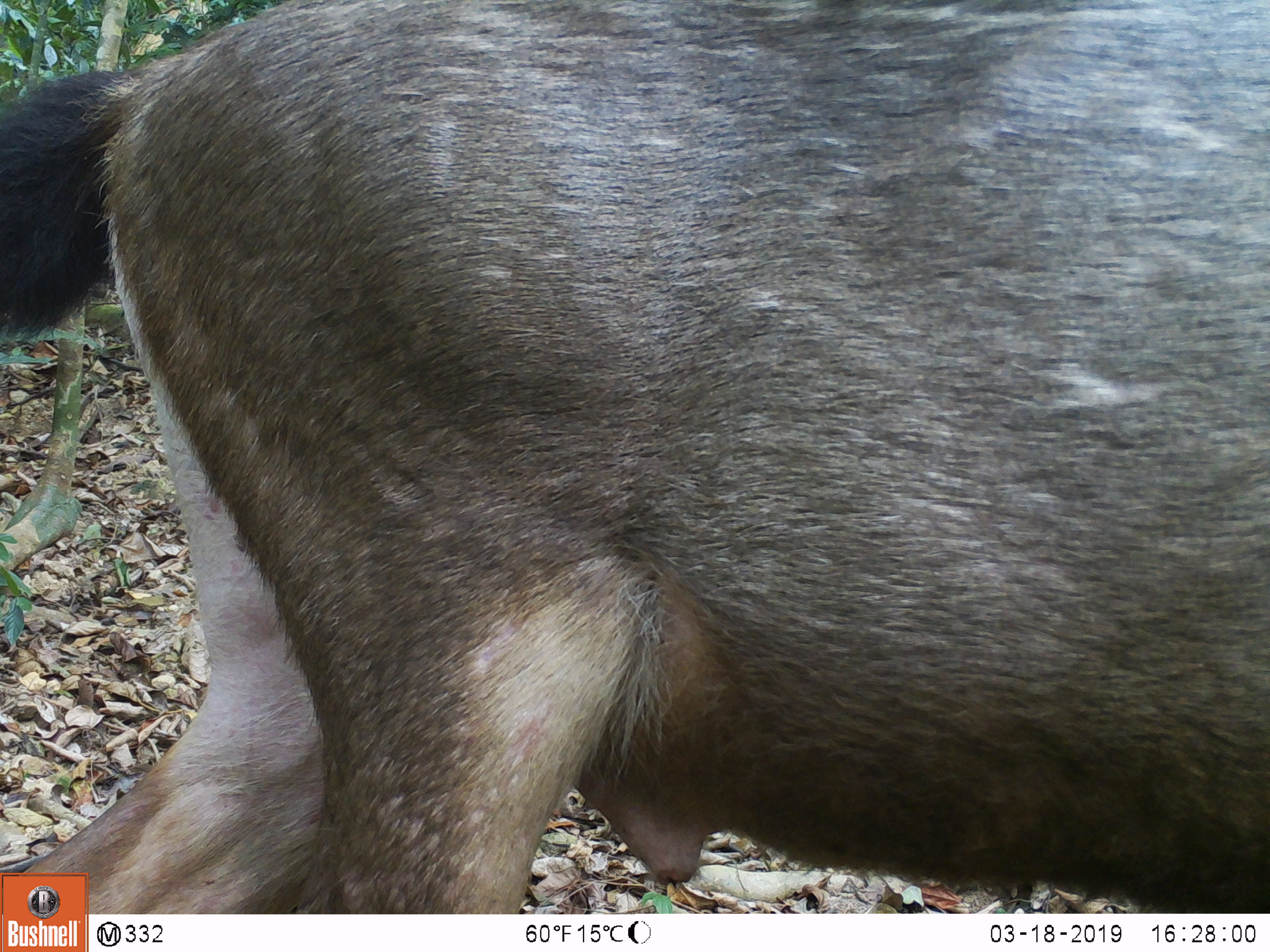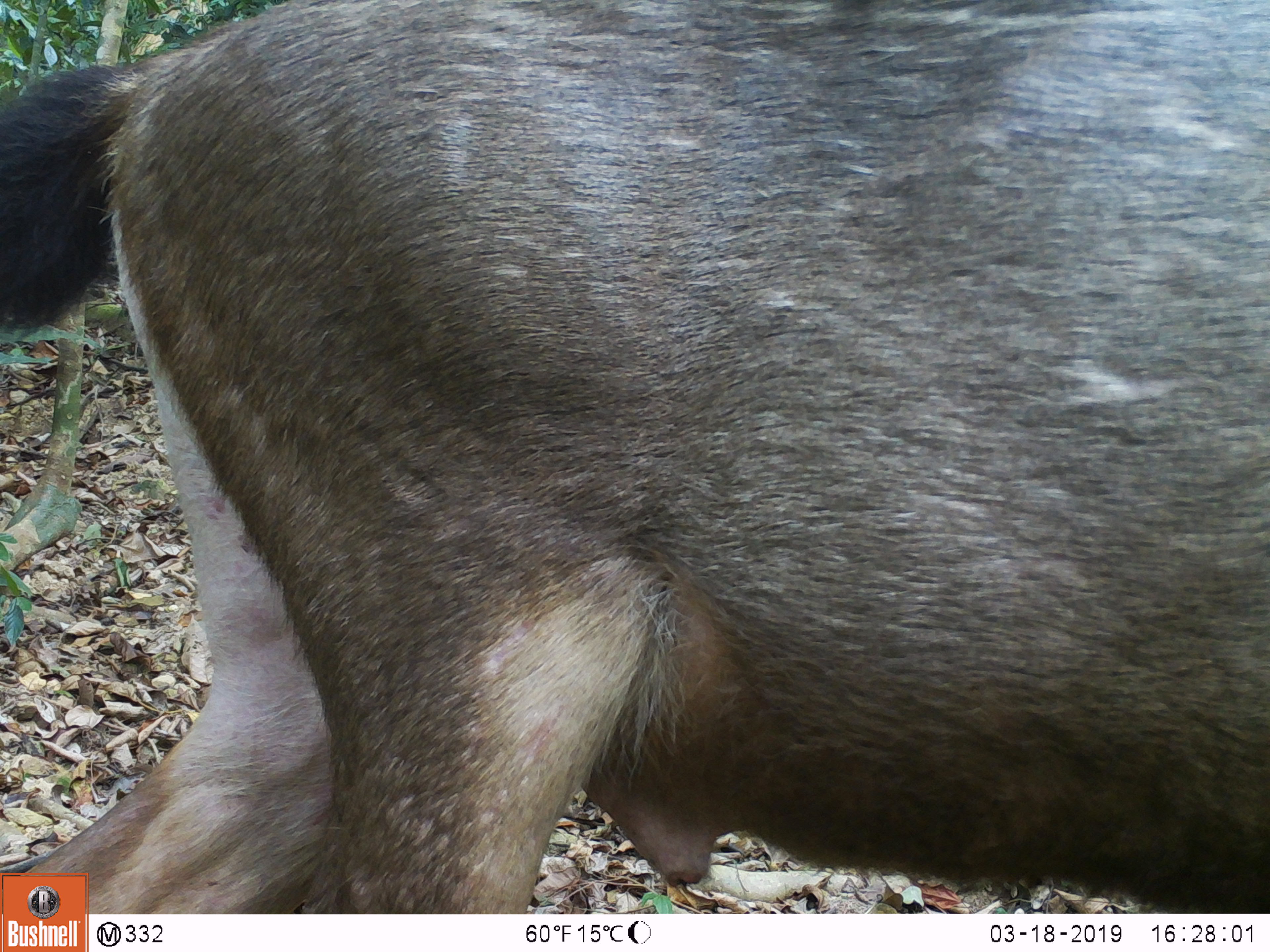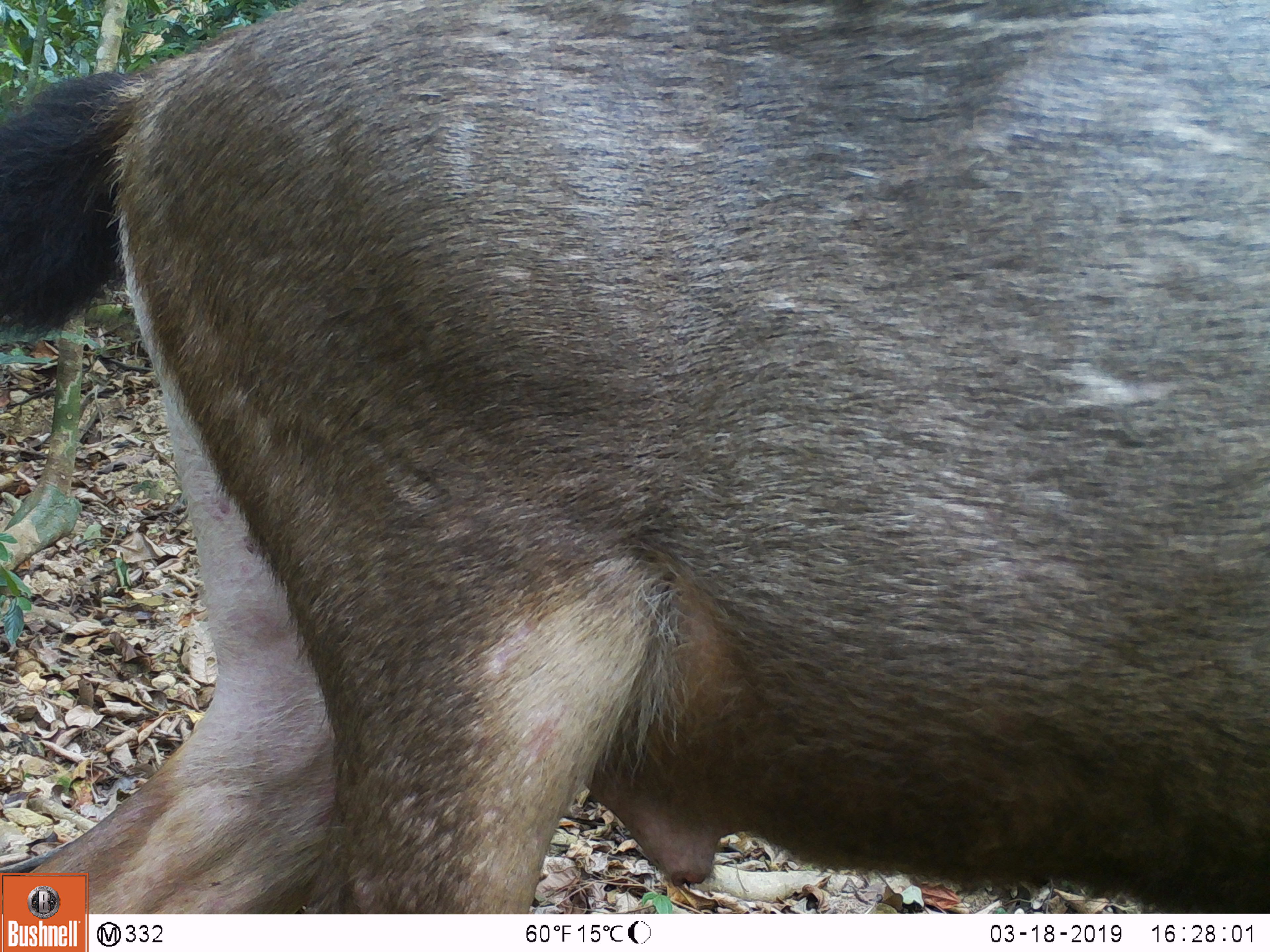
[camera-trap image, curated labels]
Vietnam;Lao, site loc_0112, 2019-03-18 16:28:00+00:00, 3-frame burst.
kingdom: Animalia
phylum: Chordata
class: Mammalia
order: Artiodactyla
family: Cervidae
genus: Rusa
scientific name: Rusa unicolor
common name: sambar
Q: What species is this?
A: Sambar (Rusa unicolor).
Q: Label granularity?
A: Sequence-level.